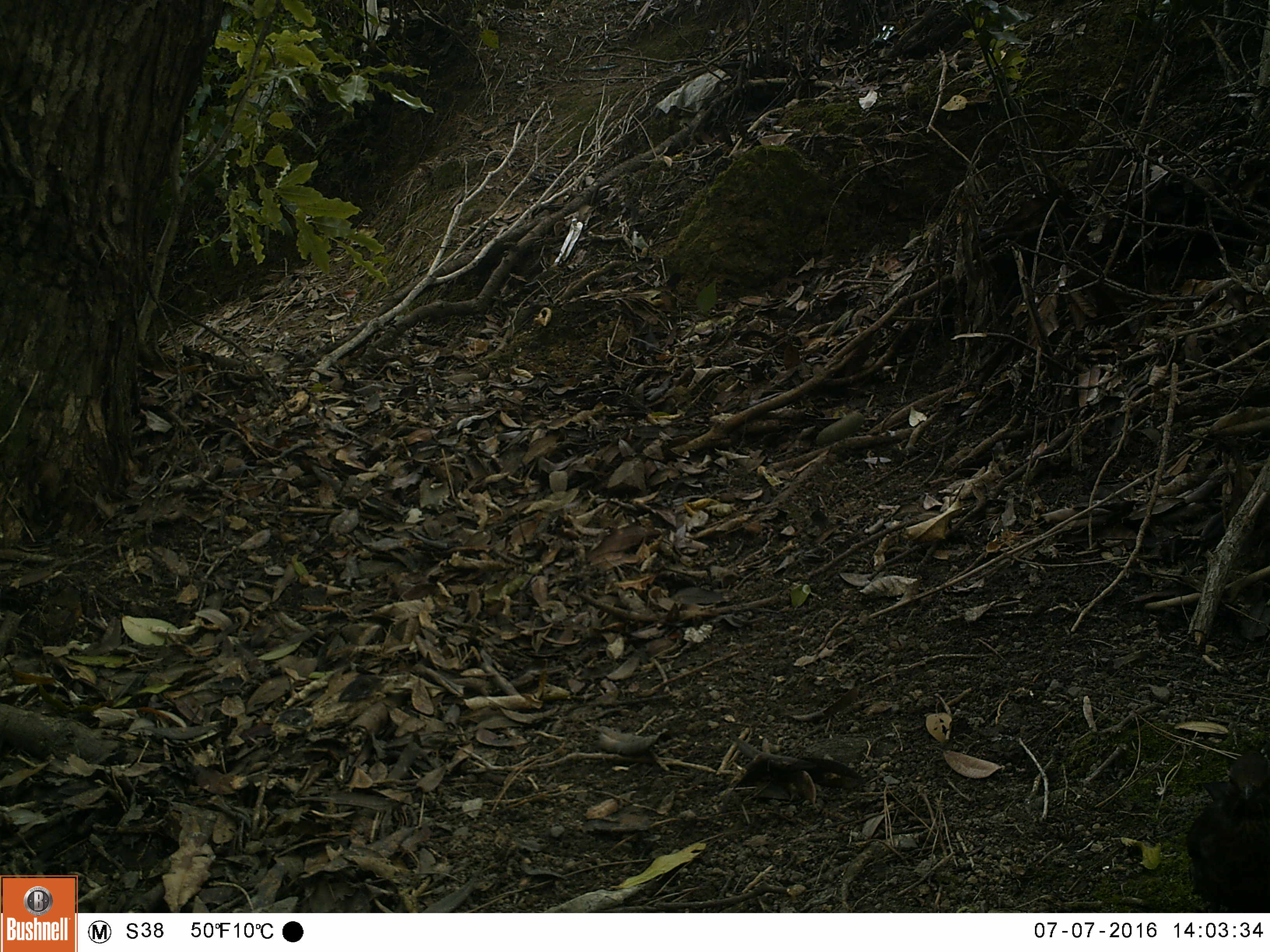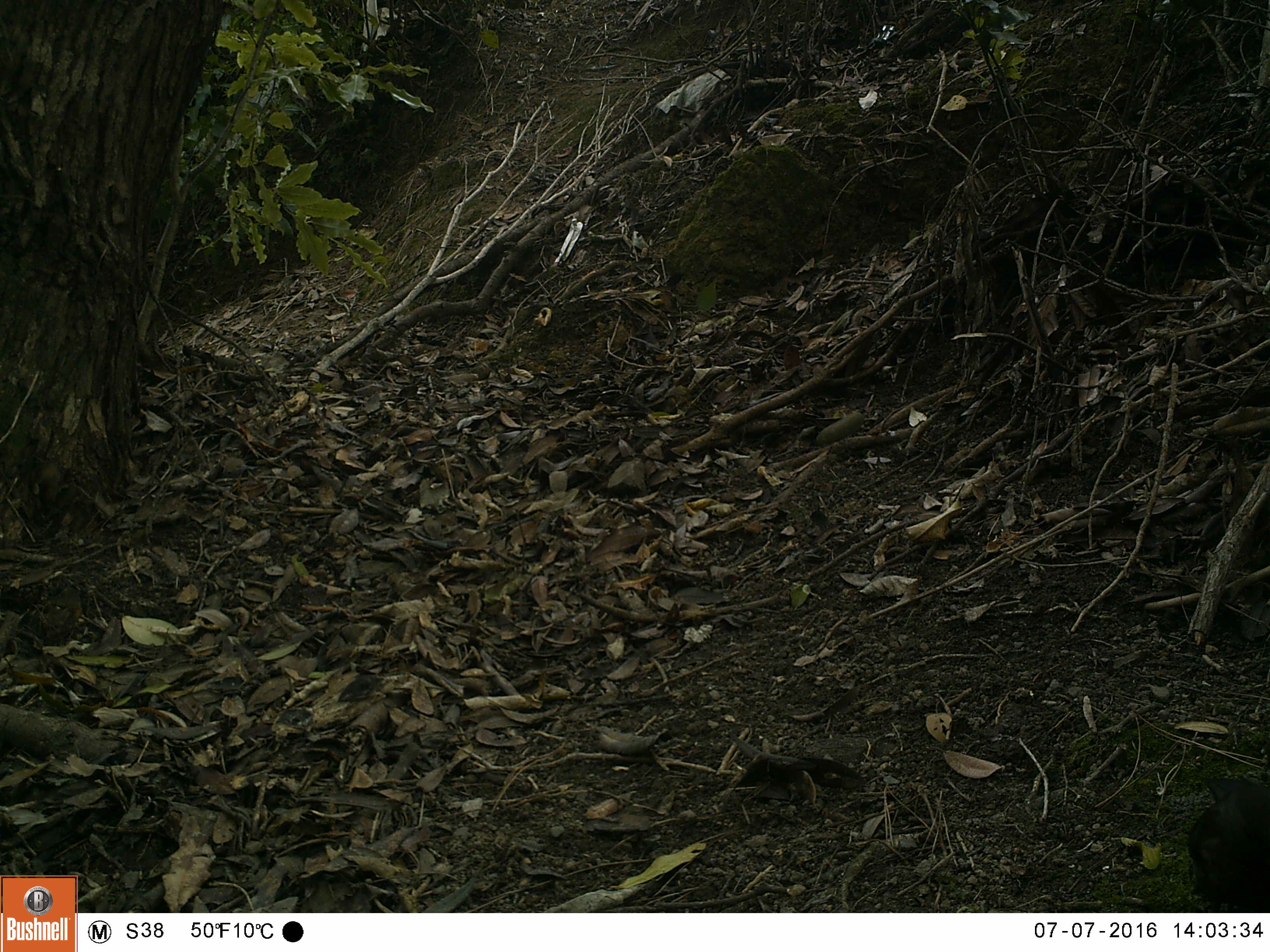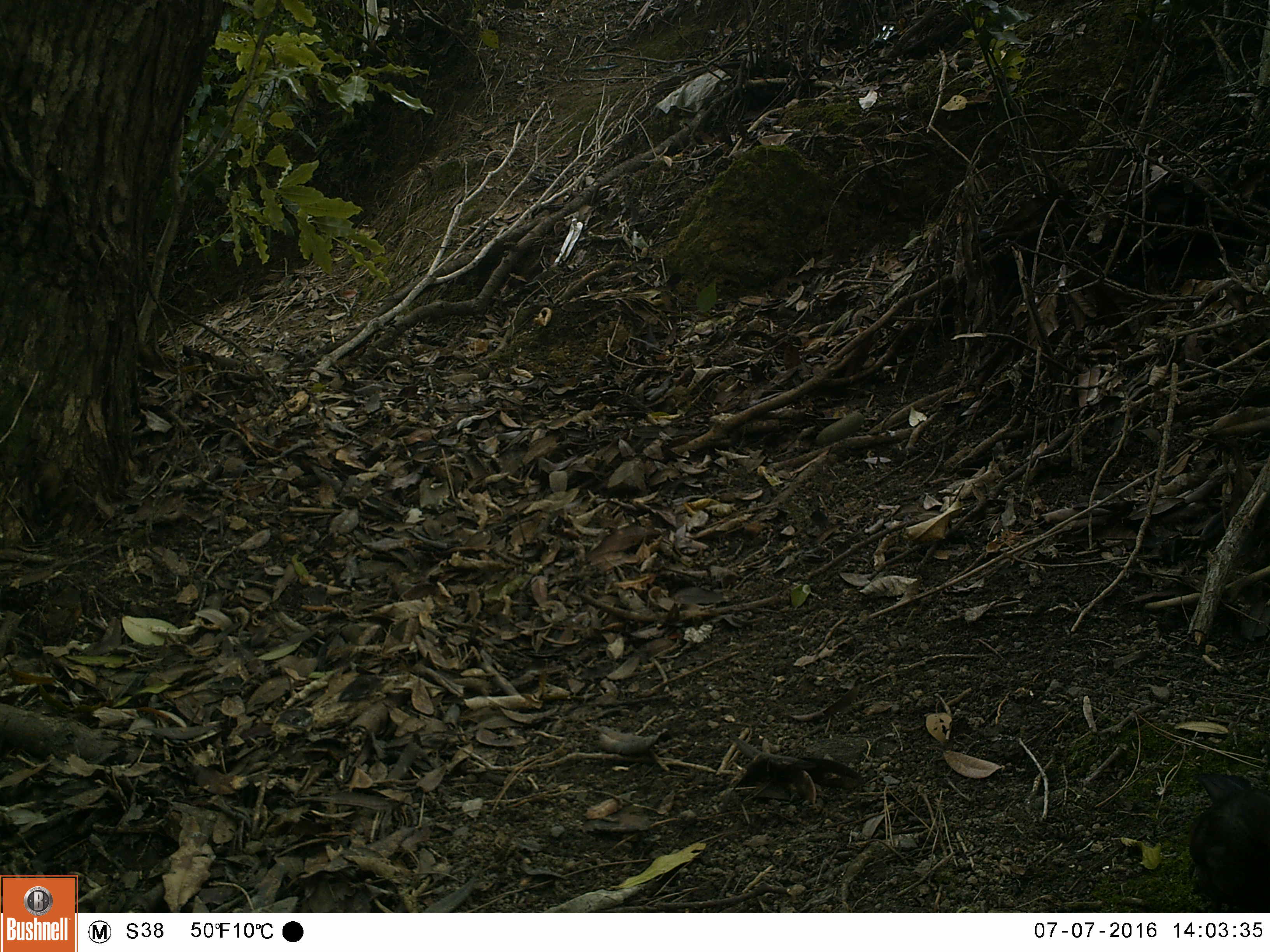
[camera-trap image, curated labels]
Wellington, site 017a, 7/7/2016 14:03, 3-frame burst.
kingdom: Animalia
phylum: Chordata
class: Aves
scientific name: Aves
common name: bird